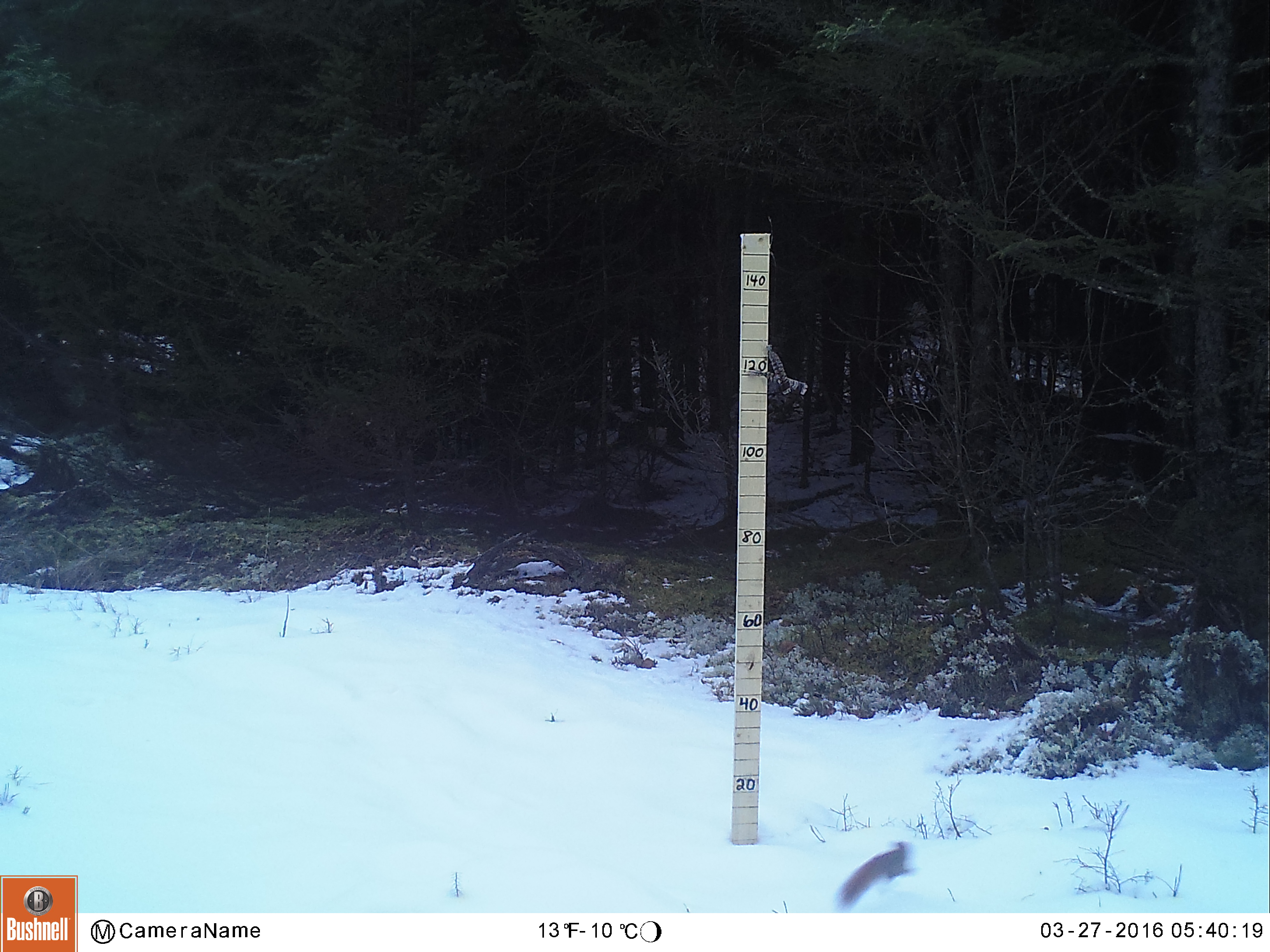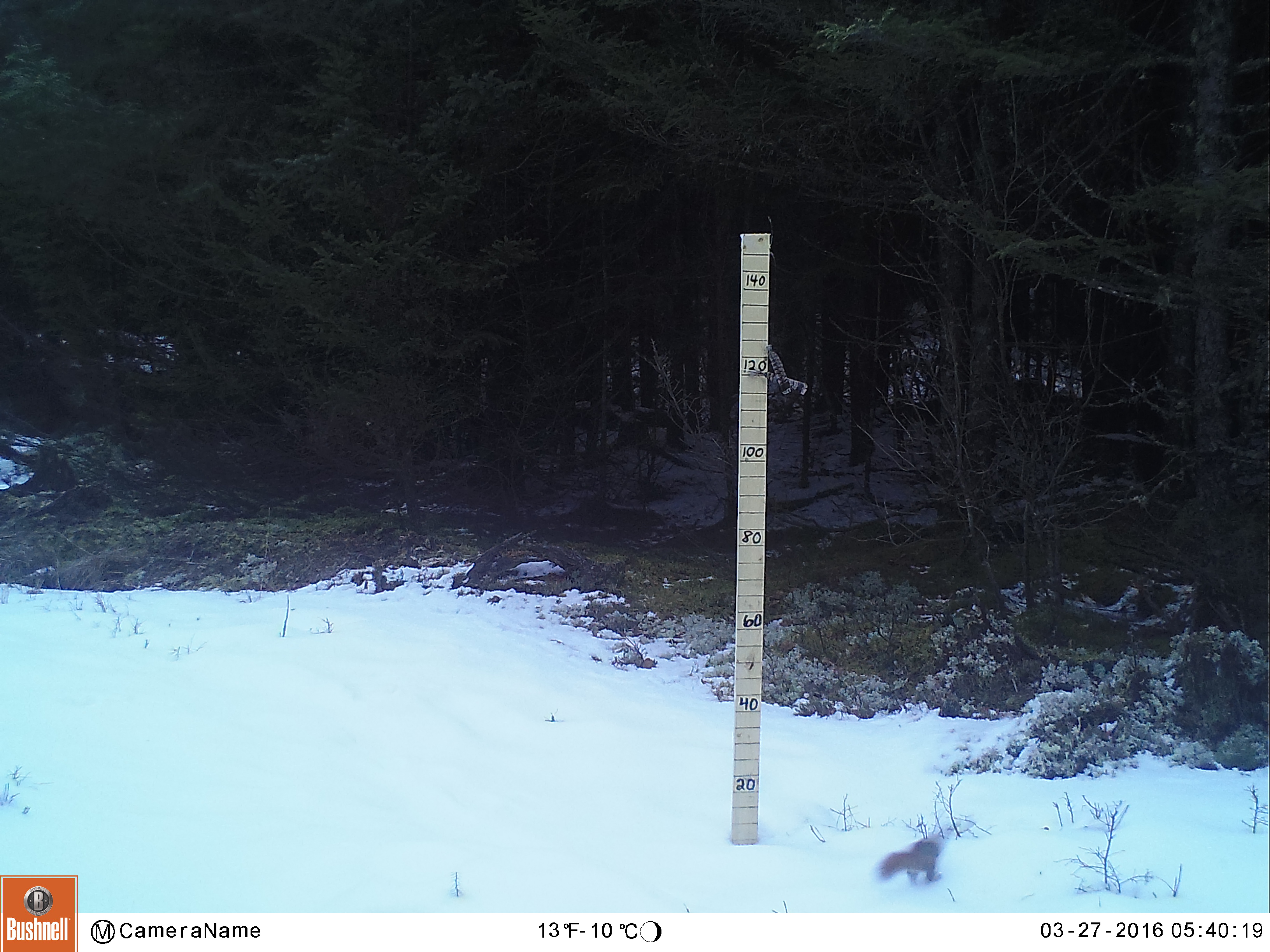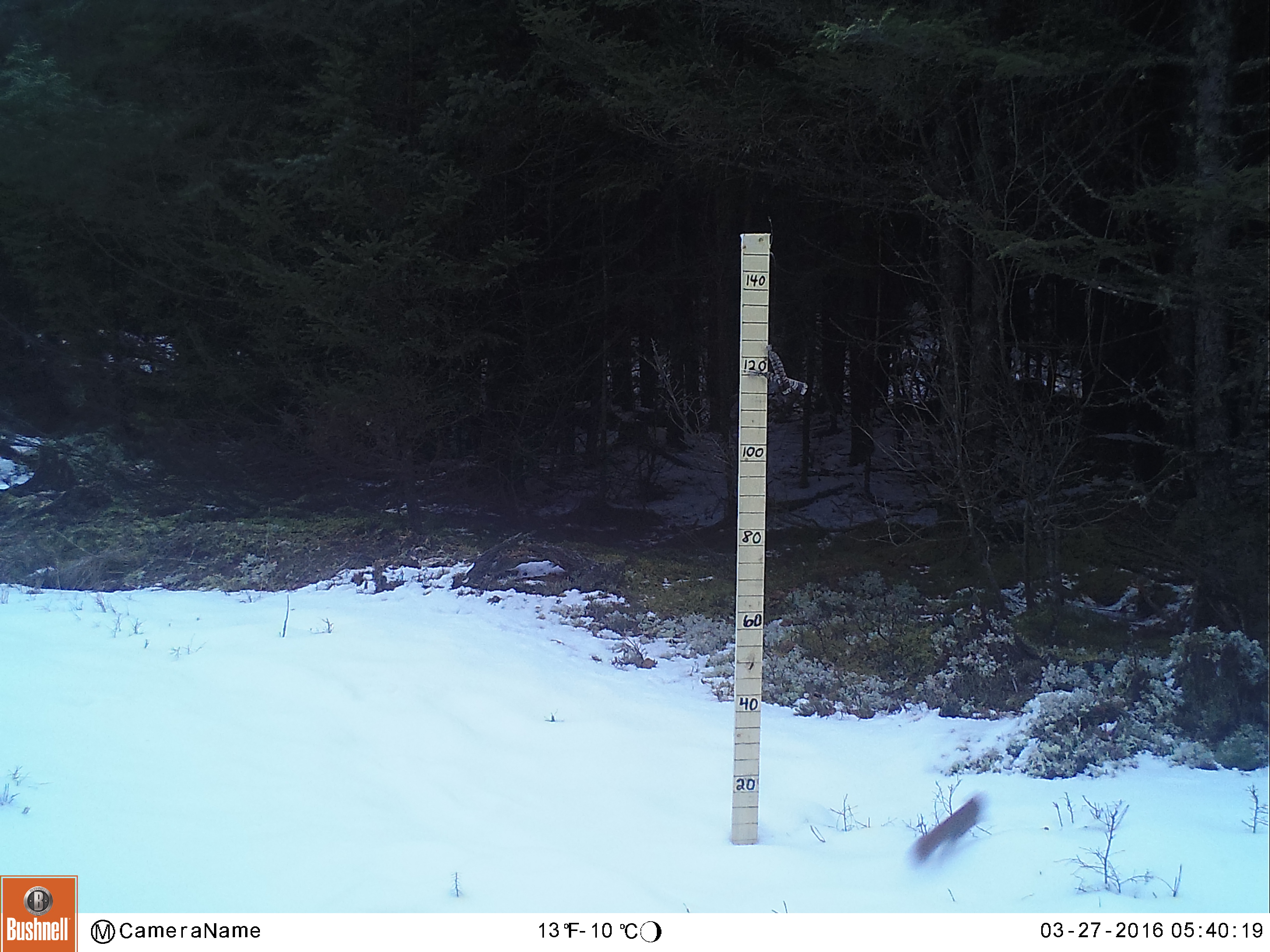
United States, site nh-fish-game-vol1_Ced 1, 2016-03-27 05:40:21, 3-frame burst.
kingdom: Animalia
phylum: Chordata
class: Mammalia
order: Rodentia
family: Sciuridae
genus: Tamiasciurus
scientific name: Tamiasciurus hudsonicus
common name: red squirrel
Red squirrel (Tamiasciurus hudsonicus).